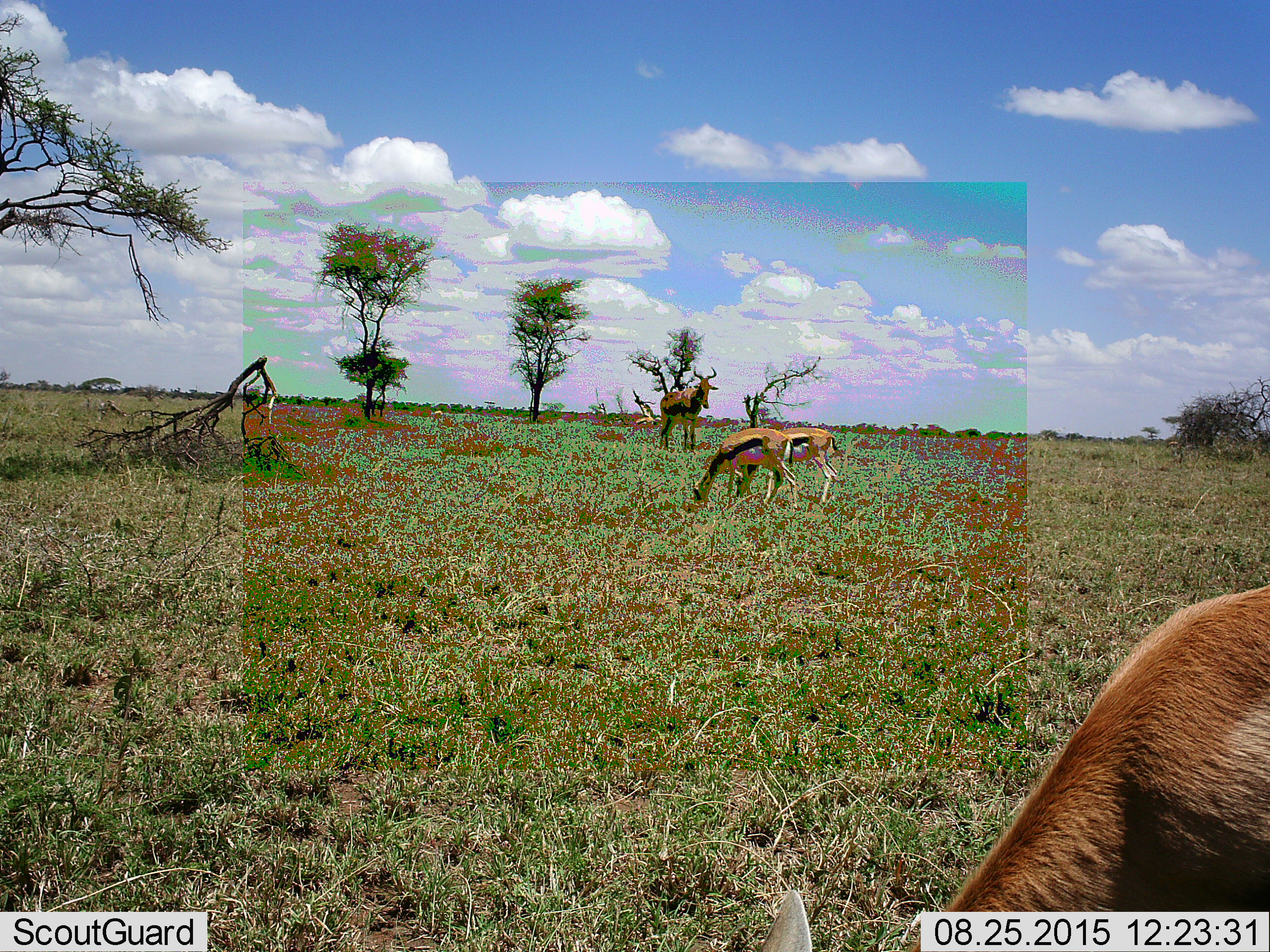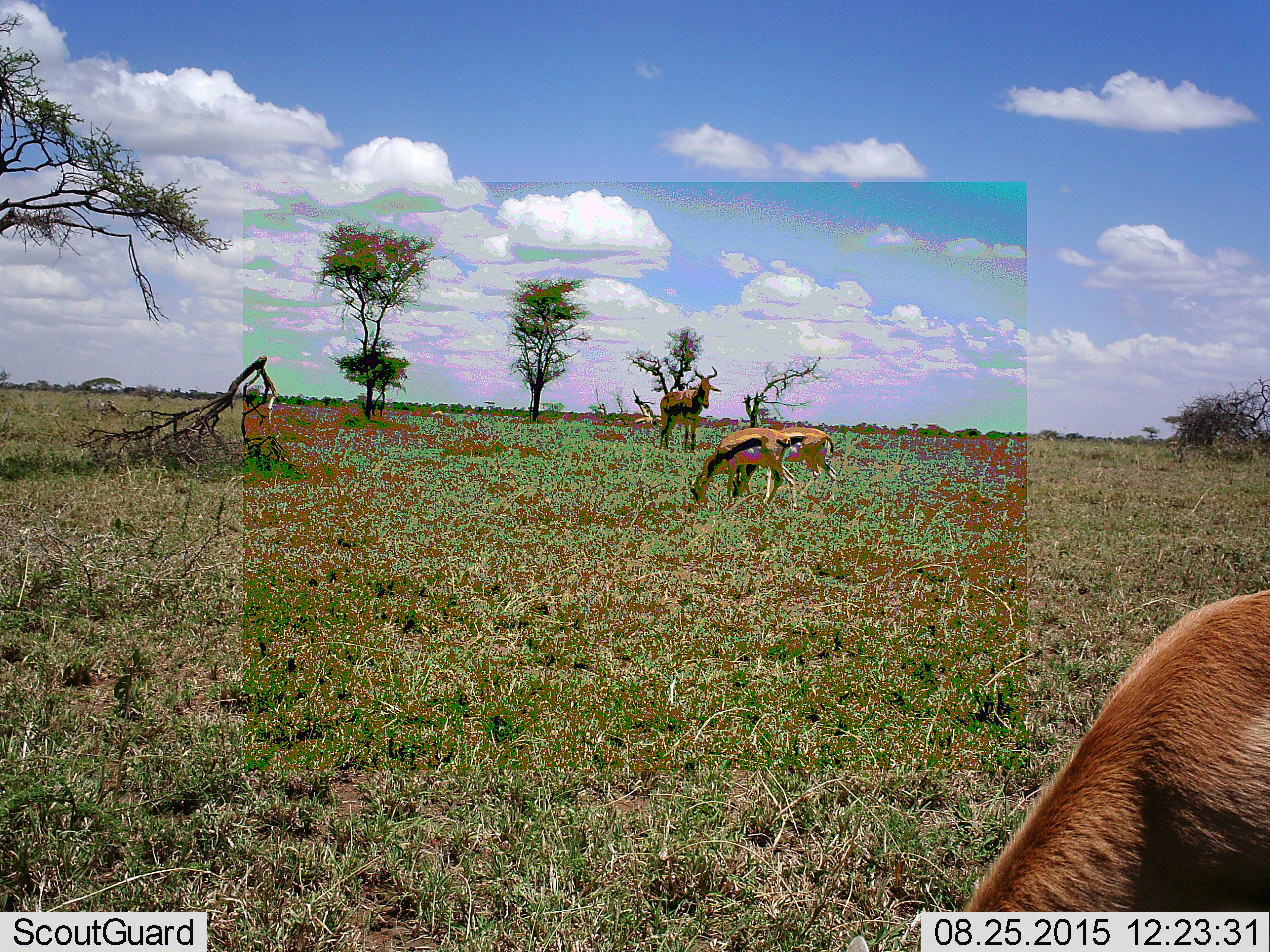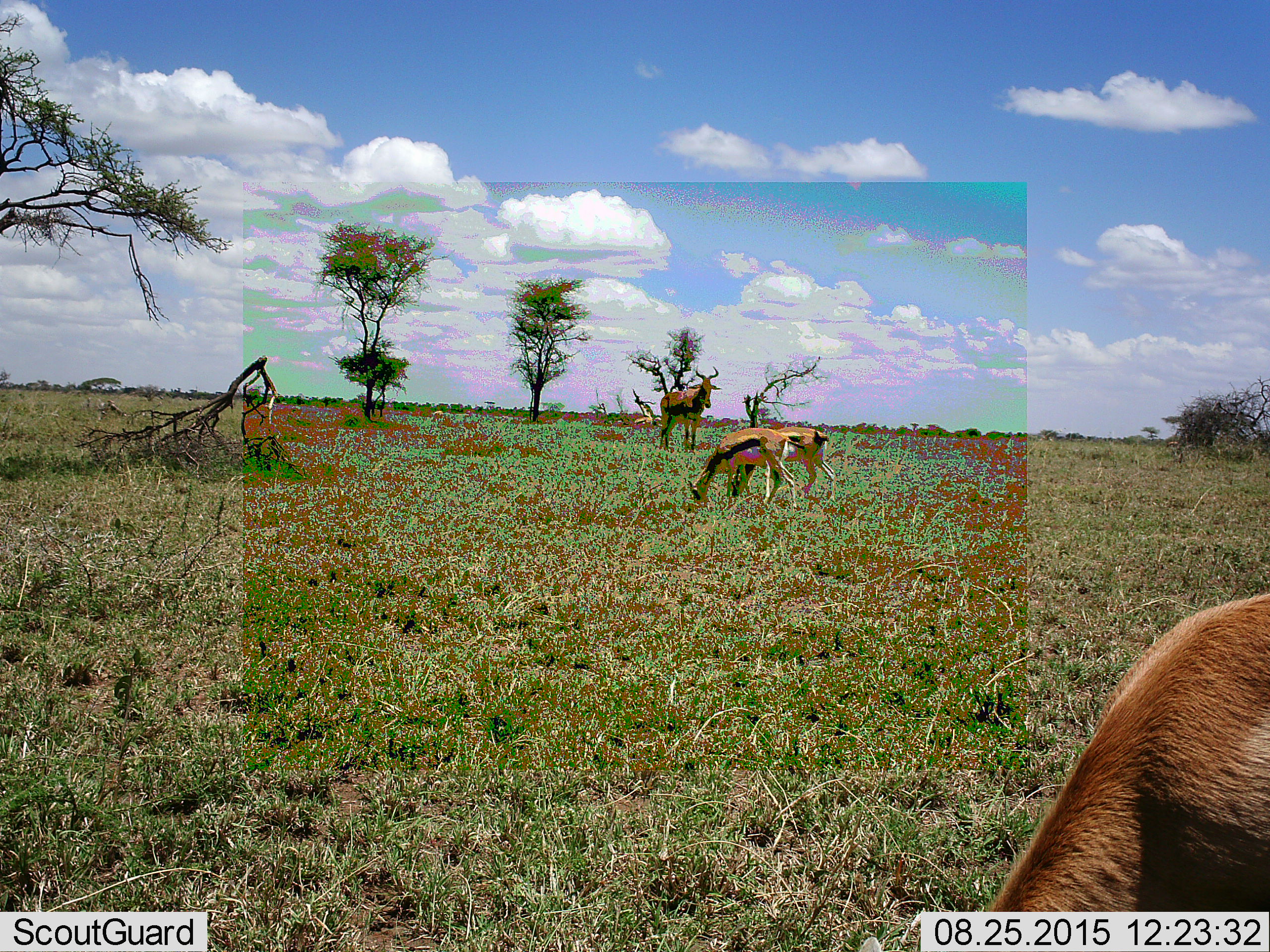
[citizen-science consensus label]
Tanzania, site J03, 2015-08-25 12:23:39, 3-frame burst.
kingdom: Animalia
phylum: Chordata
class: Mammalia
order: Artiodactyla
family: Bovidae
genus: Eudorcas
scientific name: Eudorcas thomsonii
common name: thomson's gazelle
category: gazellethomsons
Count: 3.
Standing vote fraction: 38%.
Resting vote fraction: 0%.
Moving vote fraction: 0%.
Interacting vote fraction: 0%.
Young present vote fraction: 0%.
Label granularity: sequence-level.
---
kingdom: Animalia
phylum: Chordata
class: Mammalia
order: Artiodactyla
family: Bovidae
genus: Alcelaphus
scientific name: Alcelaphus buselaphus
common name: hartebeest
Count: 1.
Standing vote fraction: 100%.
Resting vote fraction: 0%.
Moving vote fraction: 0%.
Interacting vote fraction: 0%.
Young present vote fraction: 0%.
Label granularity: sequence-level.